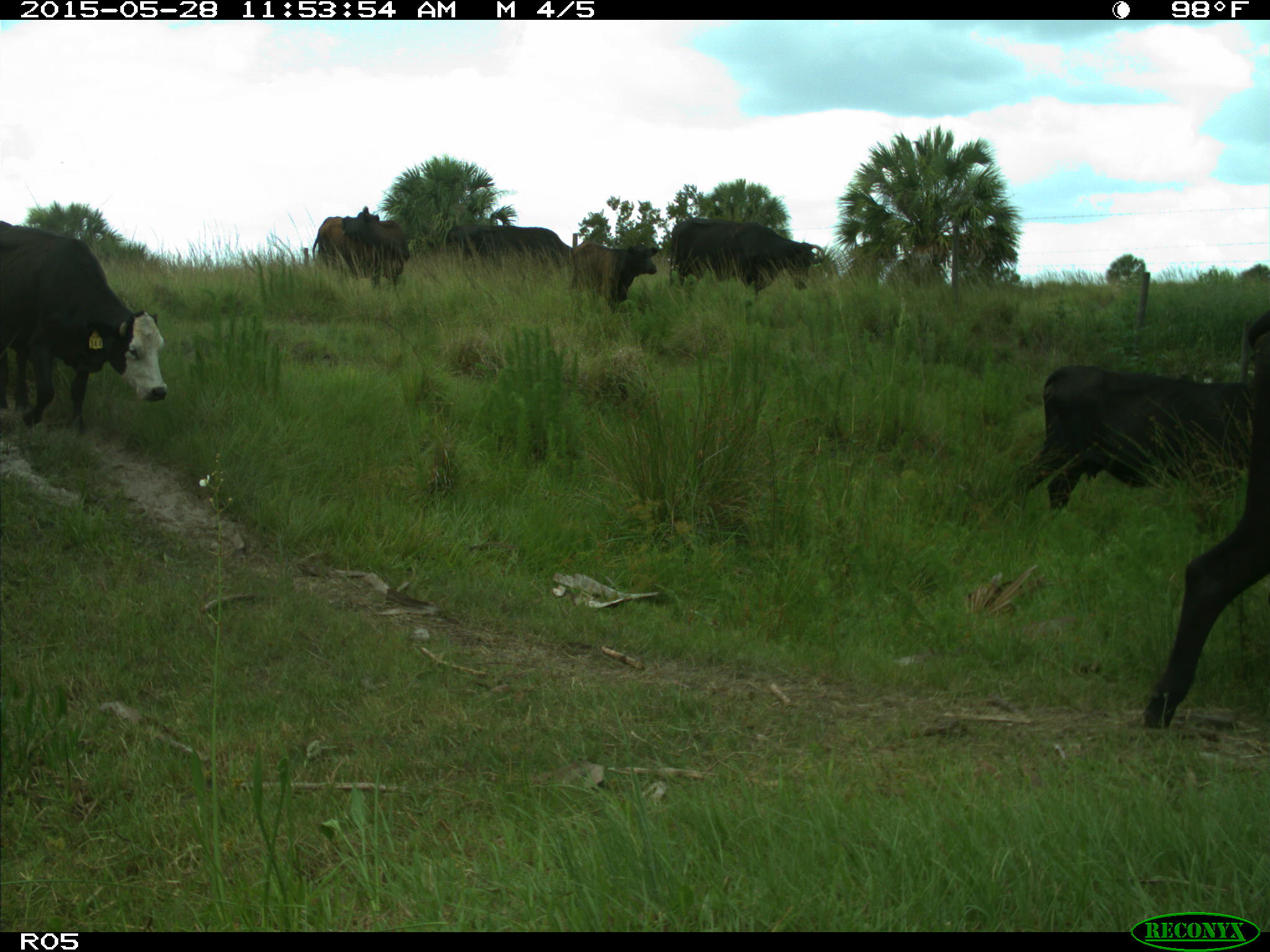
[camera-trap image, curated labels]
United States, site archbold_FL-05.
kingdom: Animalia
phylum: Chordata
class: Mammalia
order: Artiodactyla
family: Bovidae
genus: Bos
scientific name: Bos taurus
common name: domestic cow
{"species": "Bos taurus (domestic cow)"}